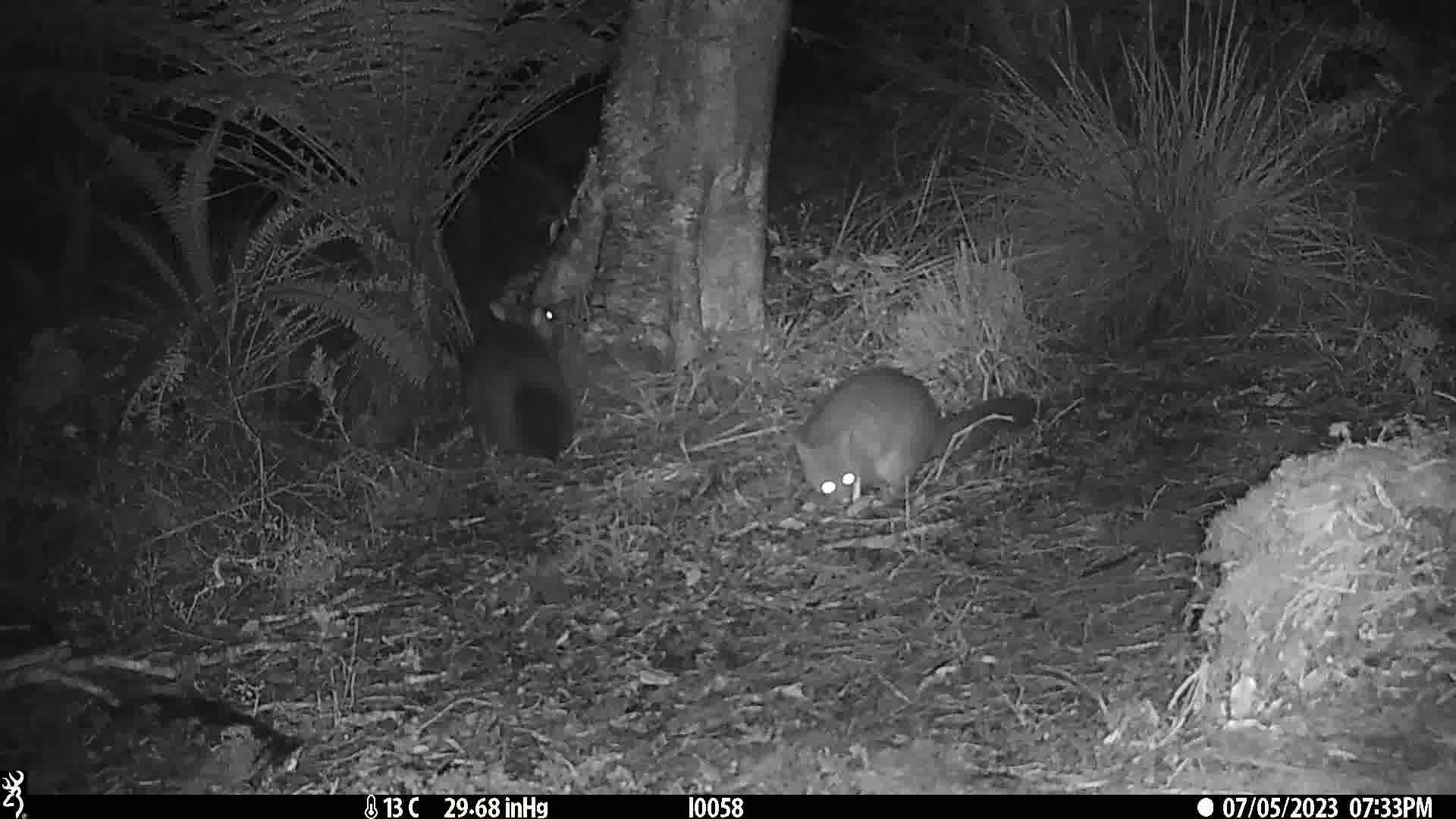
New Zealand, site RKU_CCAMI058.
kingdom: Animalia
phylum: Chordata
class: Mammalia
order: Diprotodontia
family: Phalangeridae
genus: Trichosurus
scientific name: Trichosurus vulpecula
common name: common brushtail possum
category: possum